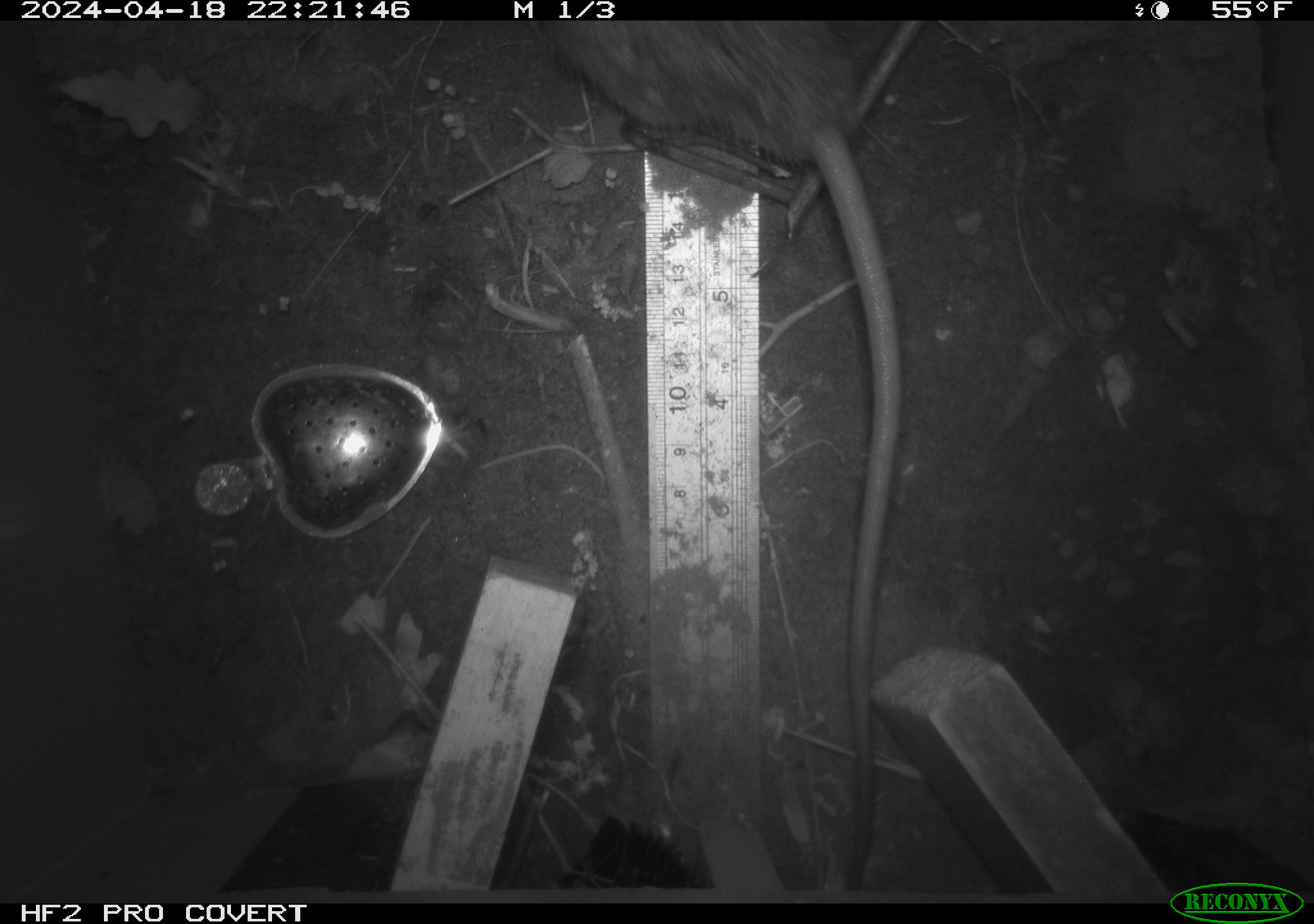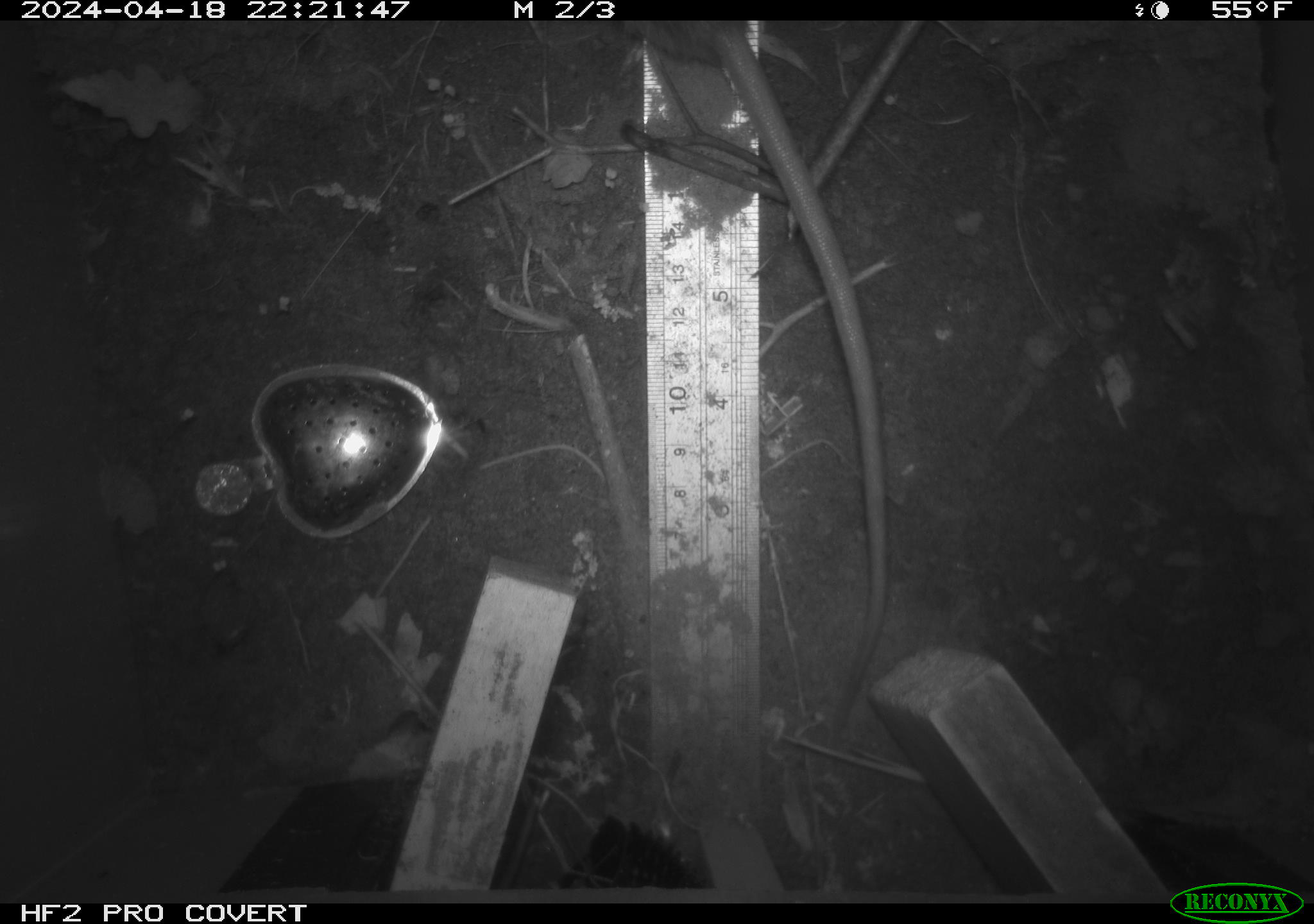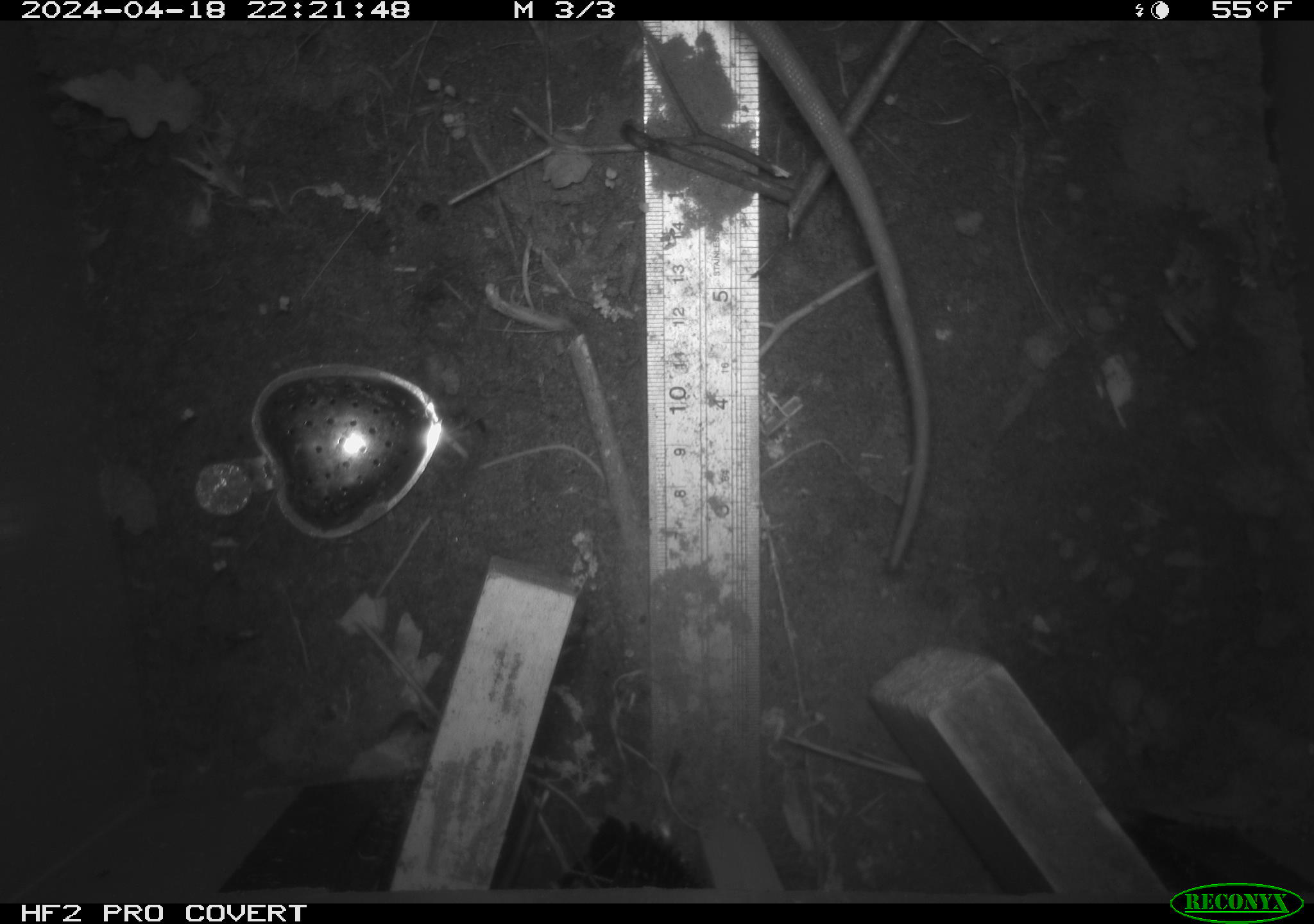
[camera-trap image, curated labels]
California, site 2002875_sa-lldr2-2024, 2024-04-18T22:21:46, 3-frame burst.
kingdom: Animalia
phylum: Chordata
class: Mammalia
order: Rodentia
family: Muridae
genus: Rattus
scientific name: Rattus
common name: rat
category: rattus species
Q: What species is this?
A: Rattus species (rat) (Rattus).